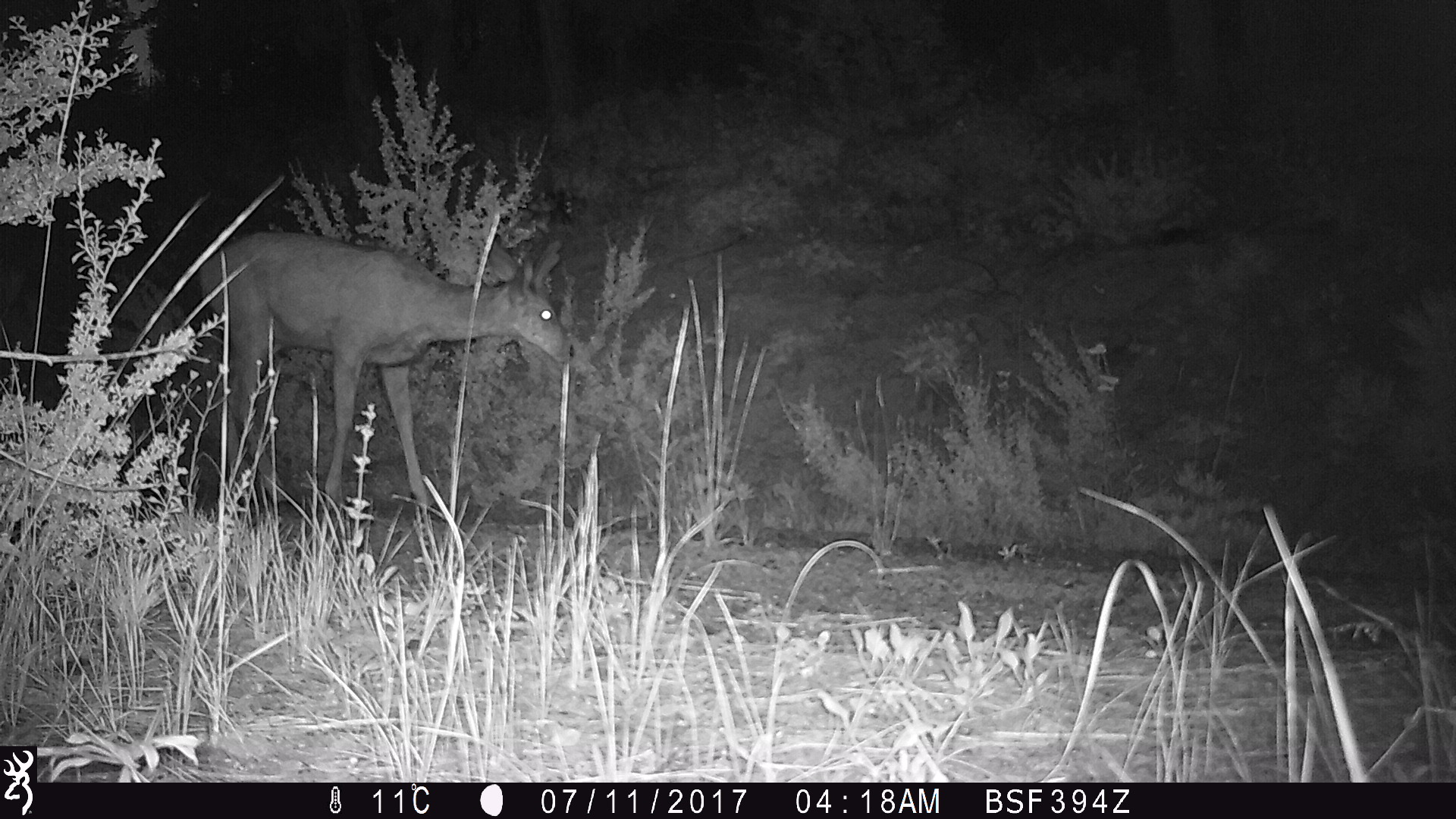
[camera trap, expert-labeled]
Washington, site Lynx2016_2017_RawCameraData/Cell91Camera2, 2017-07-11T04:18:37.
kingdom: Animalia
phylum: Chordata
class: Mammalia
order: Artiodactyla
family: Cervidae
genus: Odocoileus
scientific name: Odocoileus hemionus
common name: mule deer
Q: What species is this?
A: Odocoileus hemionus (mule deer).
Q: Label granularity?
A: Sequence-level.